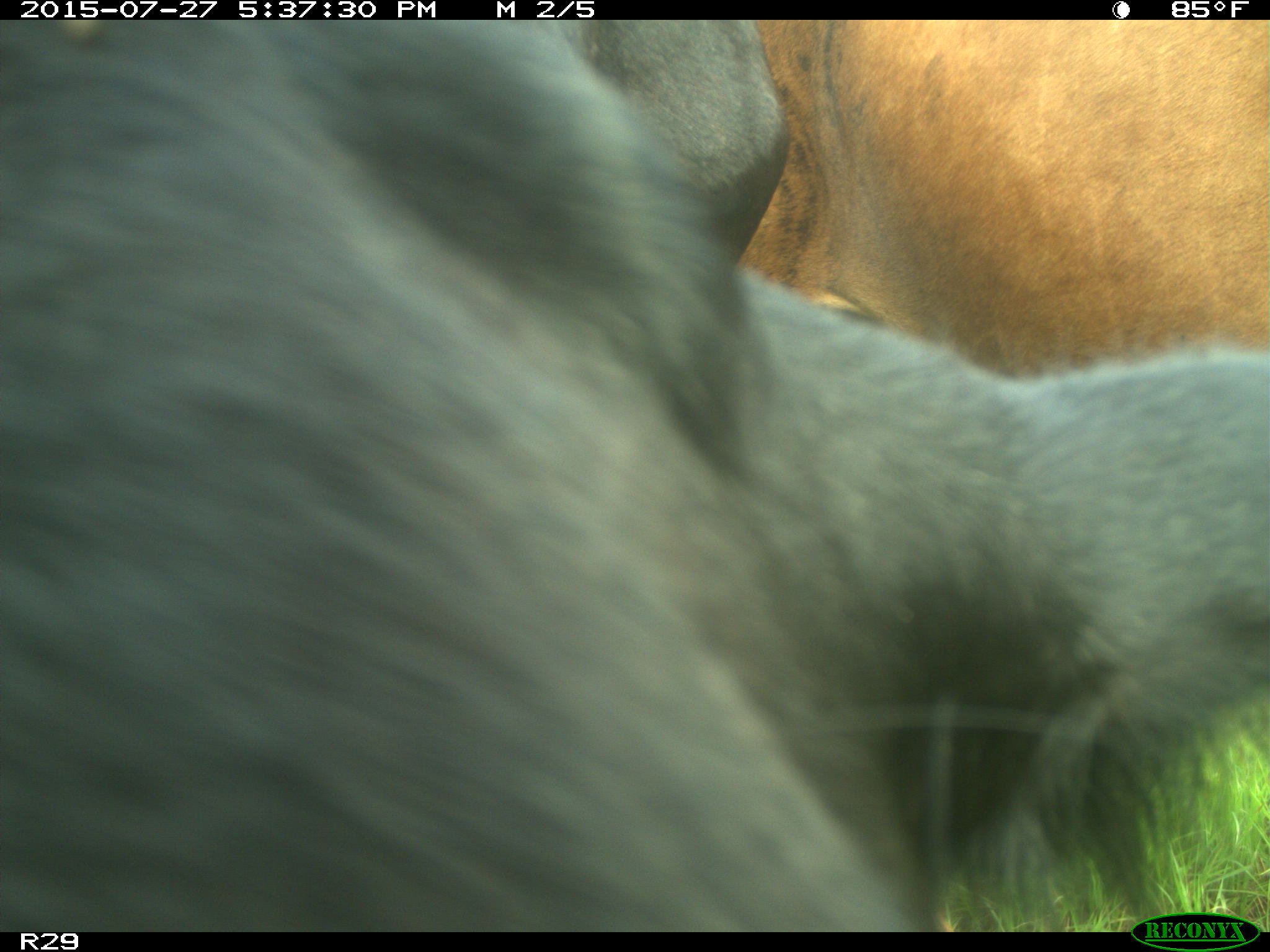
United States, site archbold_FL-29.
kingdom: Animalia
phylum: Chordata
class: Mammalia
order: Artiodactyla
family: Bovidae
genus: Bos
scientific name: Bos taurus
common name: domestic cow